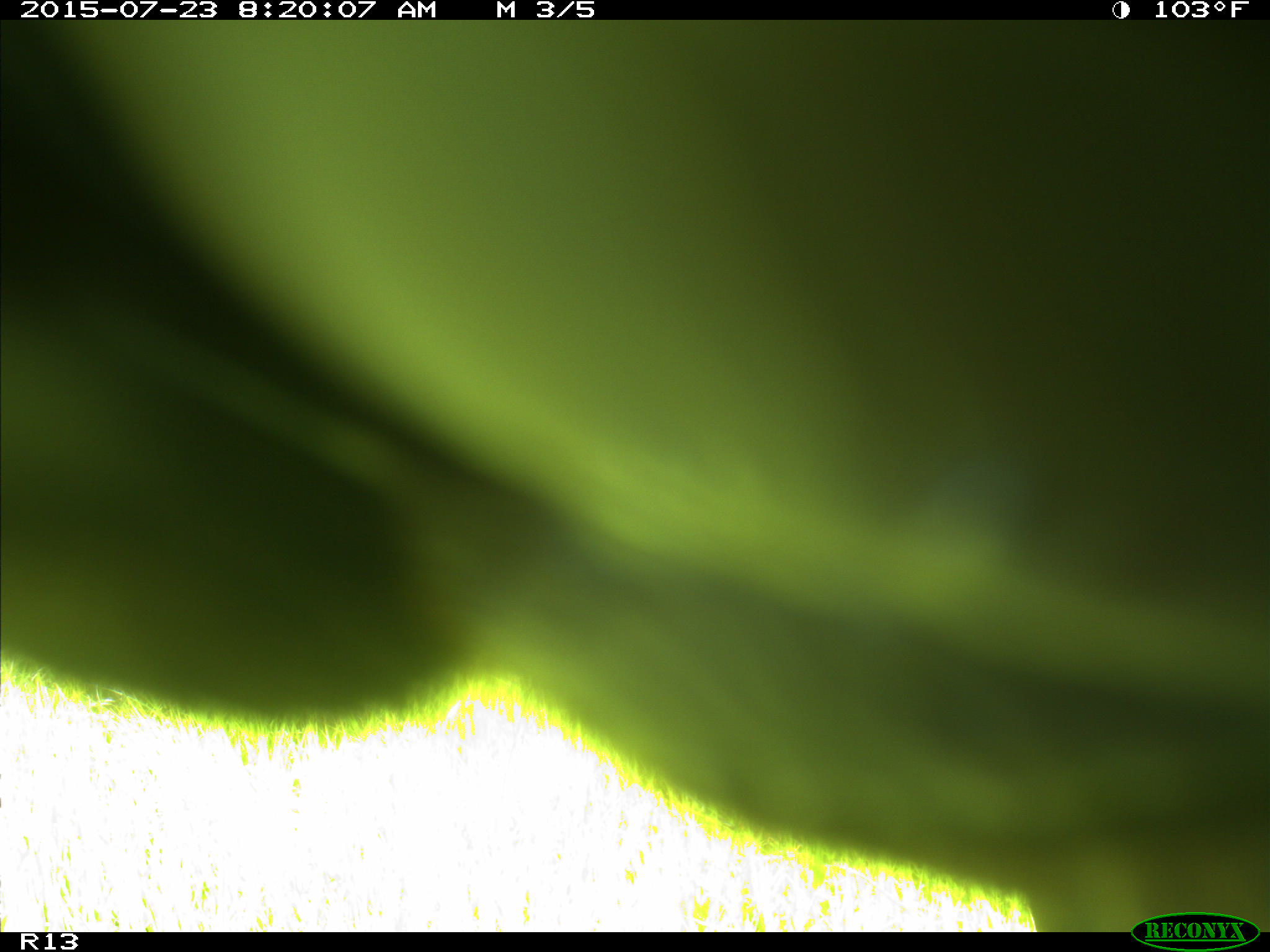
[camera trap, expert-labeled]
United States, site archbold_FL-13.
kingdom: Animalia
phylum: Chordata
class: Mammalia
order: Artiodactyla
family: Bovidae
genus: Bos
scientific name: Bos taurus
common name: domestic cow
Bos taurus (domestic cow).